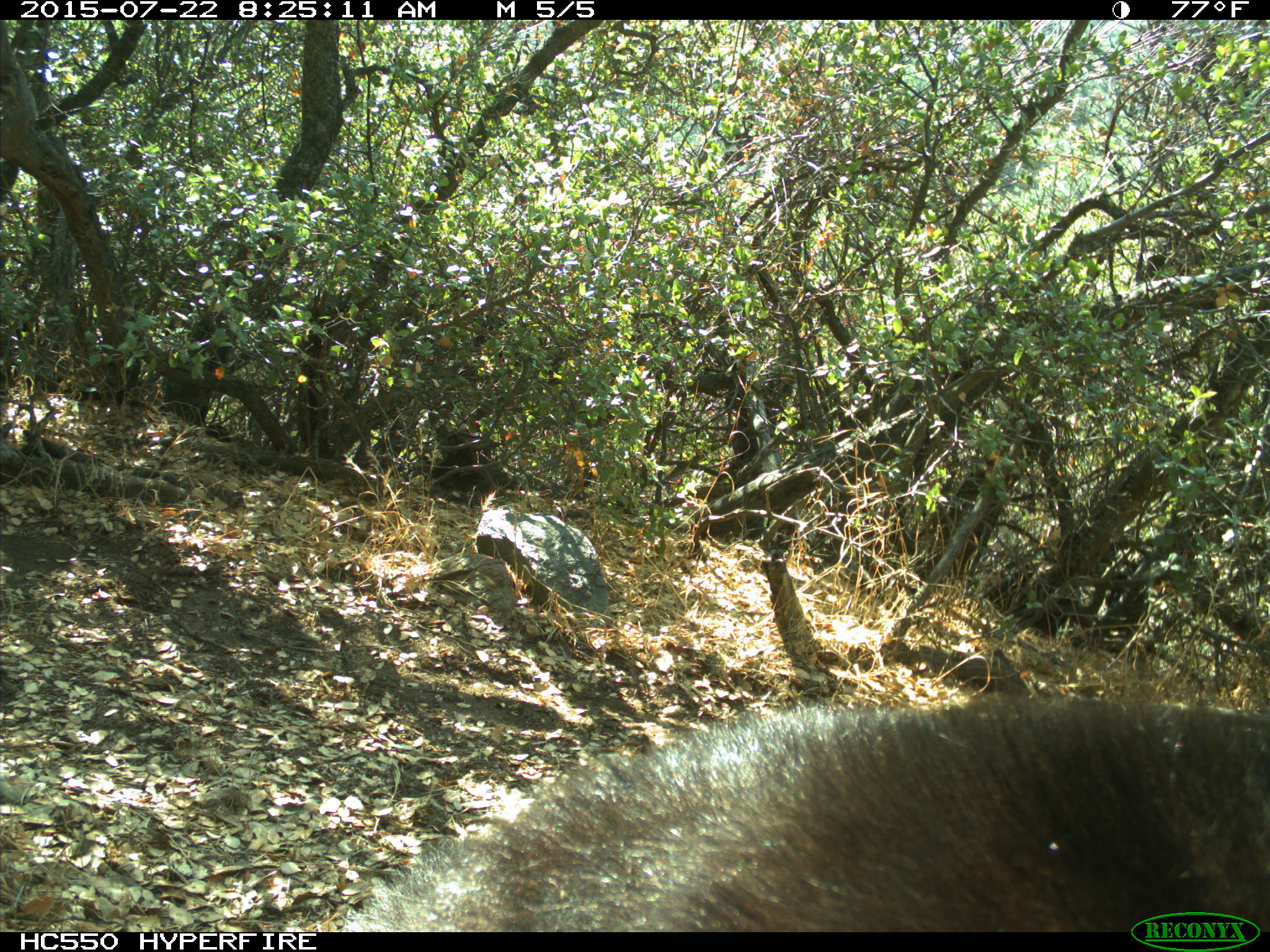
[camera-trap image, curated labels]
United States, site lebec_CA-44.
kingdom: Animalia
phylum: Chordata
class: Mammalia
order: Carnivora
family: Ursidae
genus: Ursus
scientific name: Ursus americanus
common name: american black bear